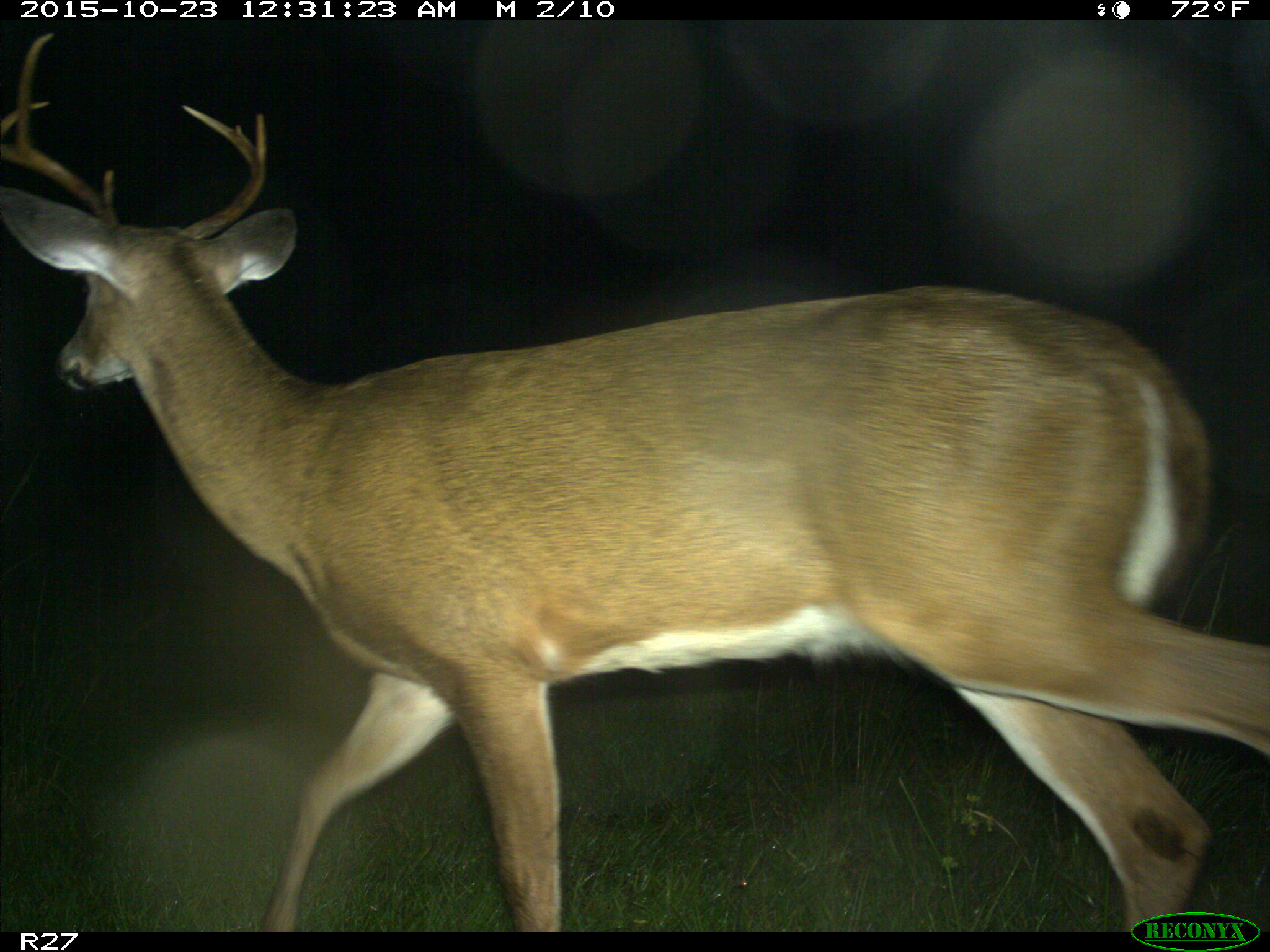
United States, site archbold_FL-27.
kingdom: Animalia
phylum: Chordata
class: Mammalia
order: Artiodactyla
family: Cervidae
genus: Odocoileus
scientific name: Odocoileus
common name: deer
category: unidentified deer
Unidentified deer (deer) (Odocoileus).